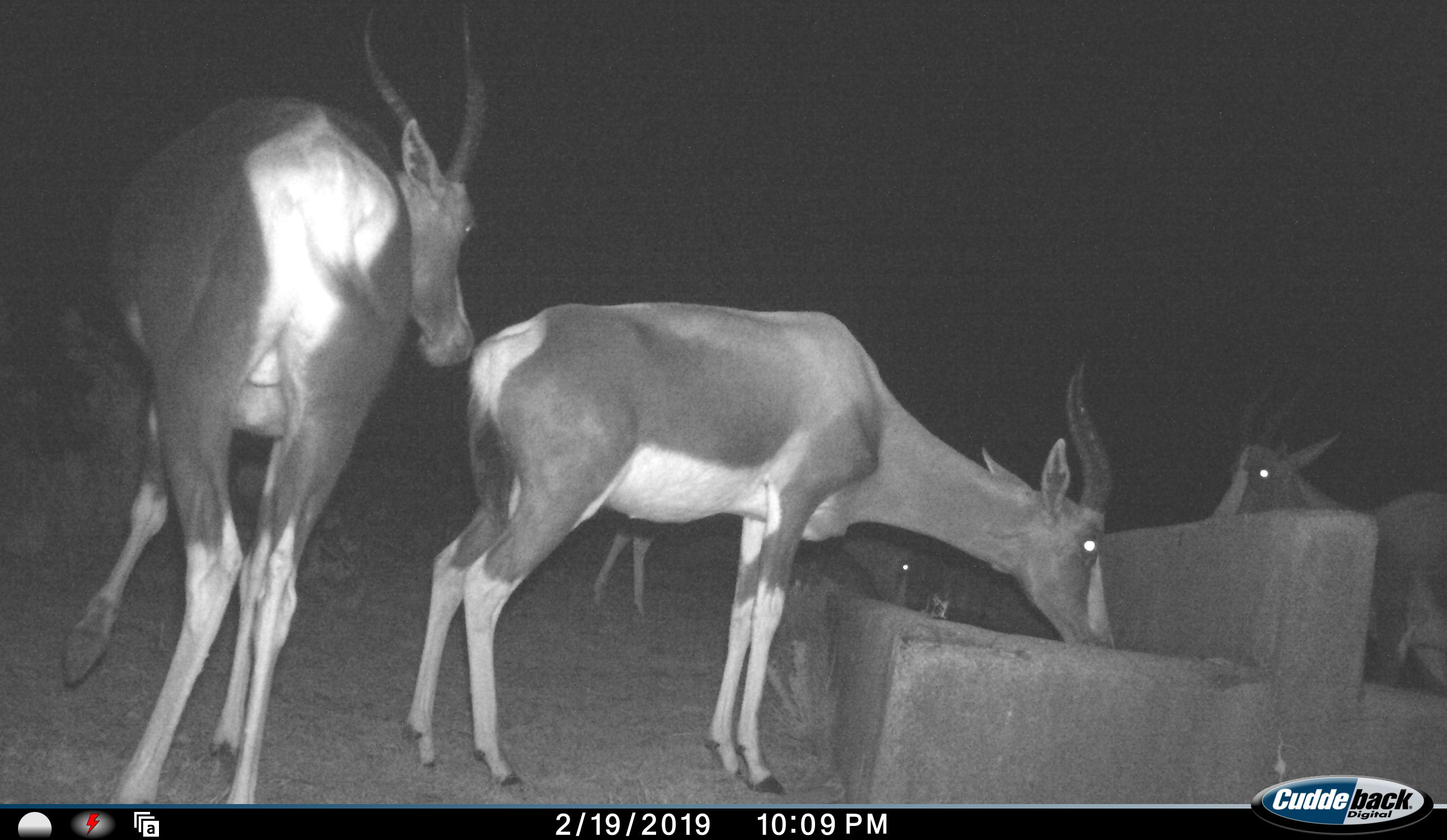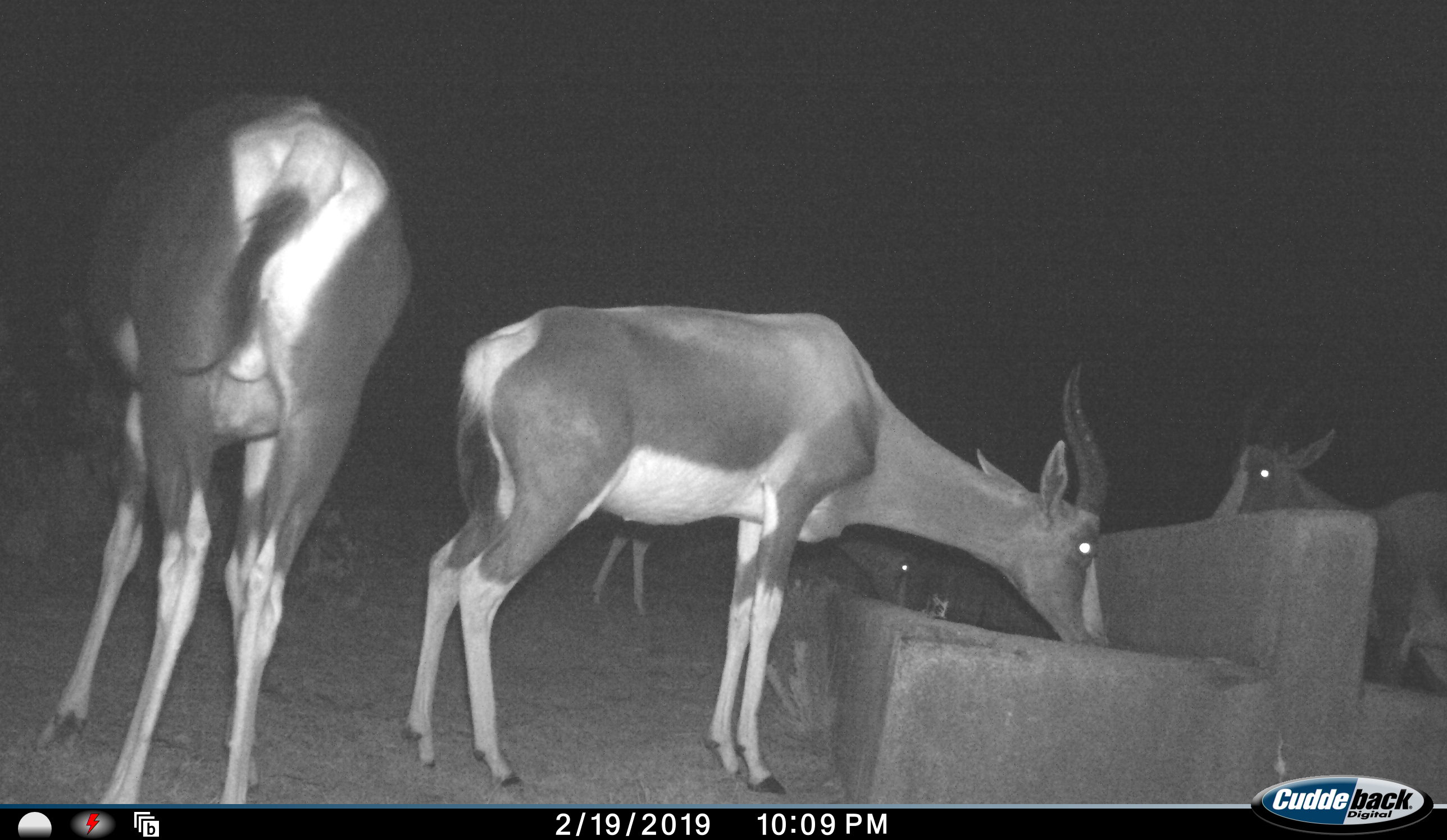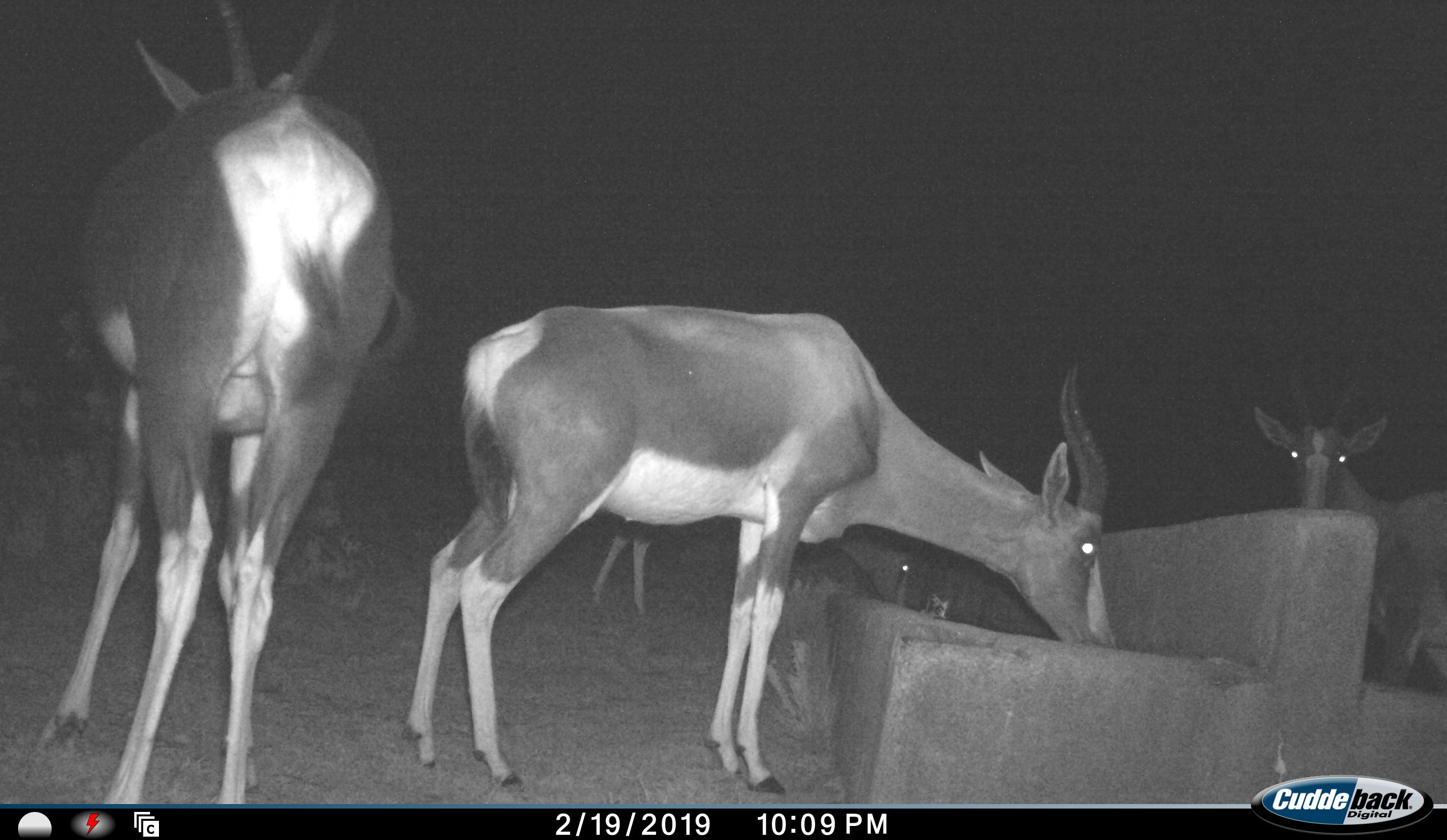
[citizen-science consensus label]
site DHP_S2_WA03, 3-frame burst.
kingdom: Animalia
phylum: Chordata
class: Mammalia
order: Artiodactyla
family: Bovidae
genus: Damaliscus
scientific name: Damaliscus pygargus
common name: bontebok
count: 4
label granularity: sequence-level